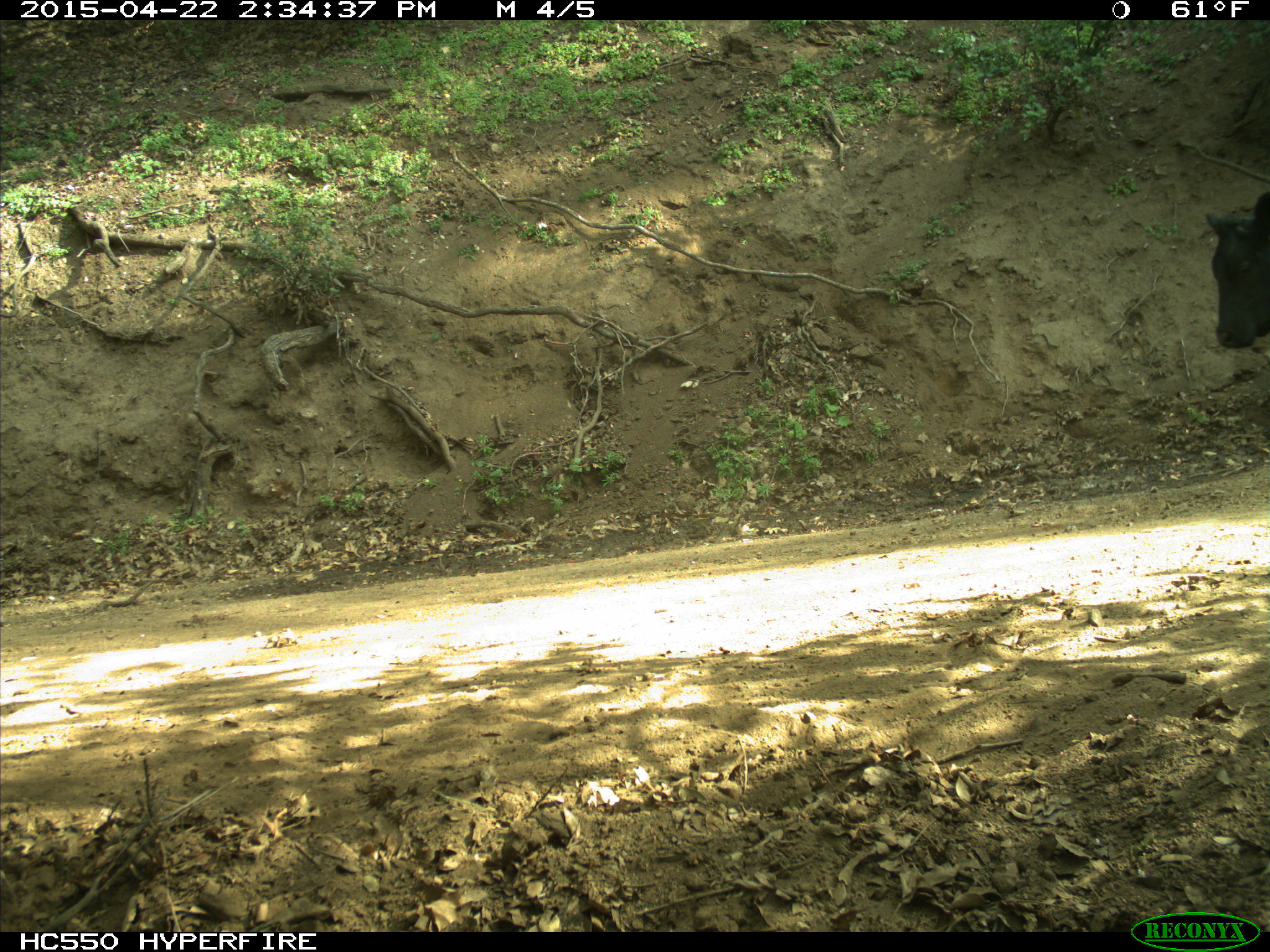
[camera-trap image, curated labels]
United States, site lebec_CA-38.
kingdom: Animalia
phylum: Chordata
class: Mammalia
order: Artiodactyla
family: Bovidae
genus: Bos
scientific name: Bos taurus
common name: domestic cow